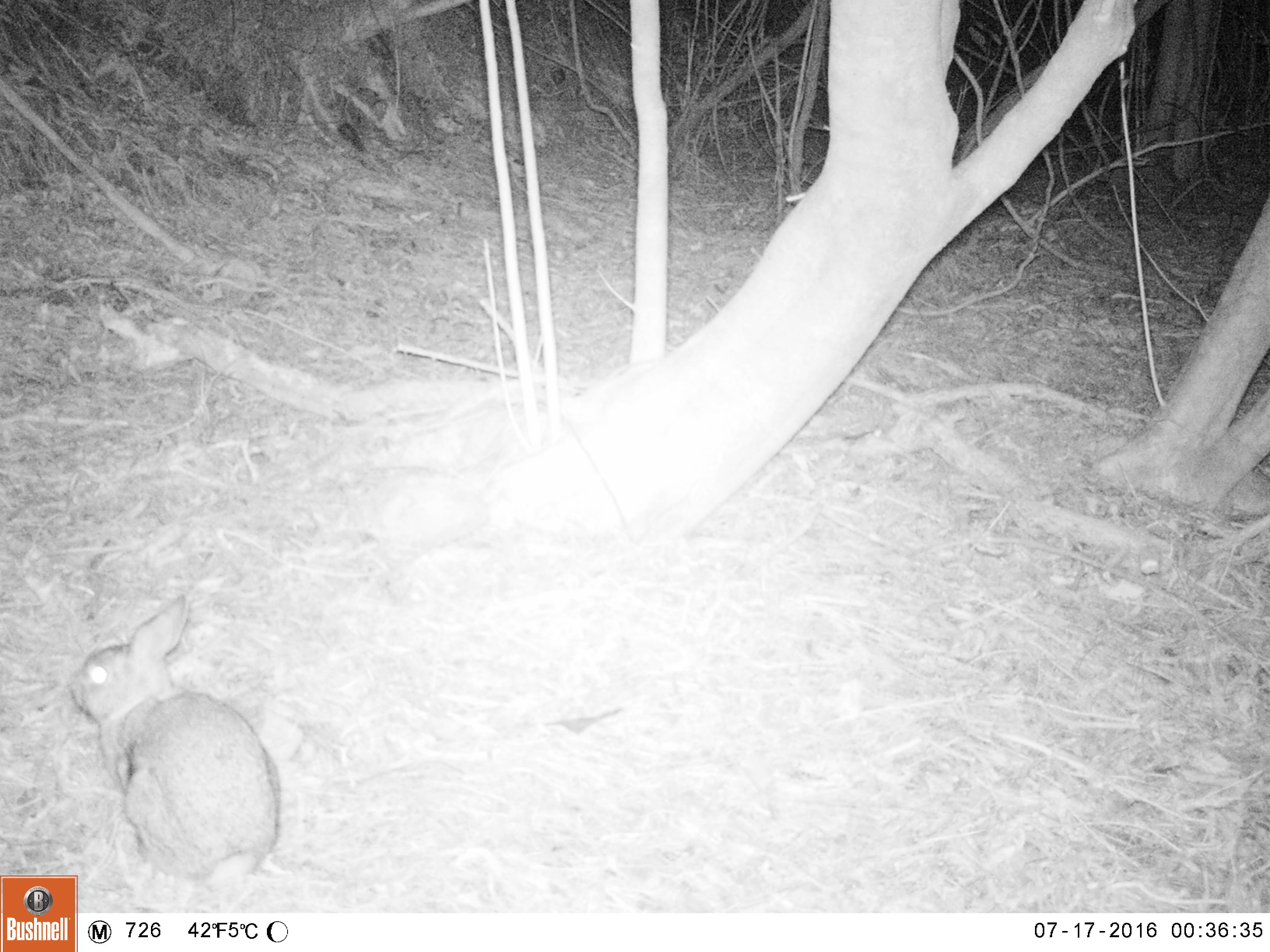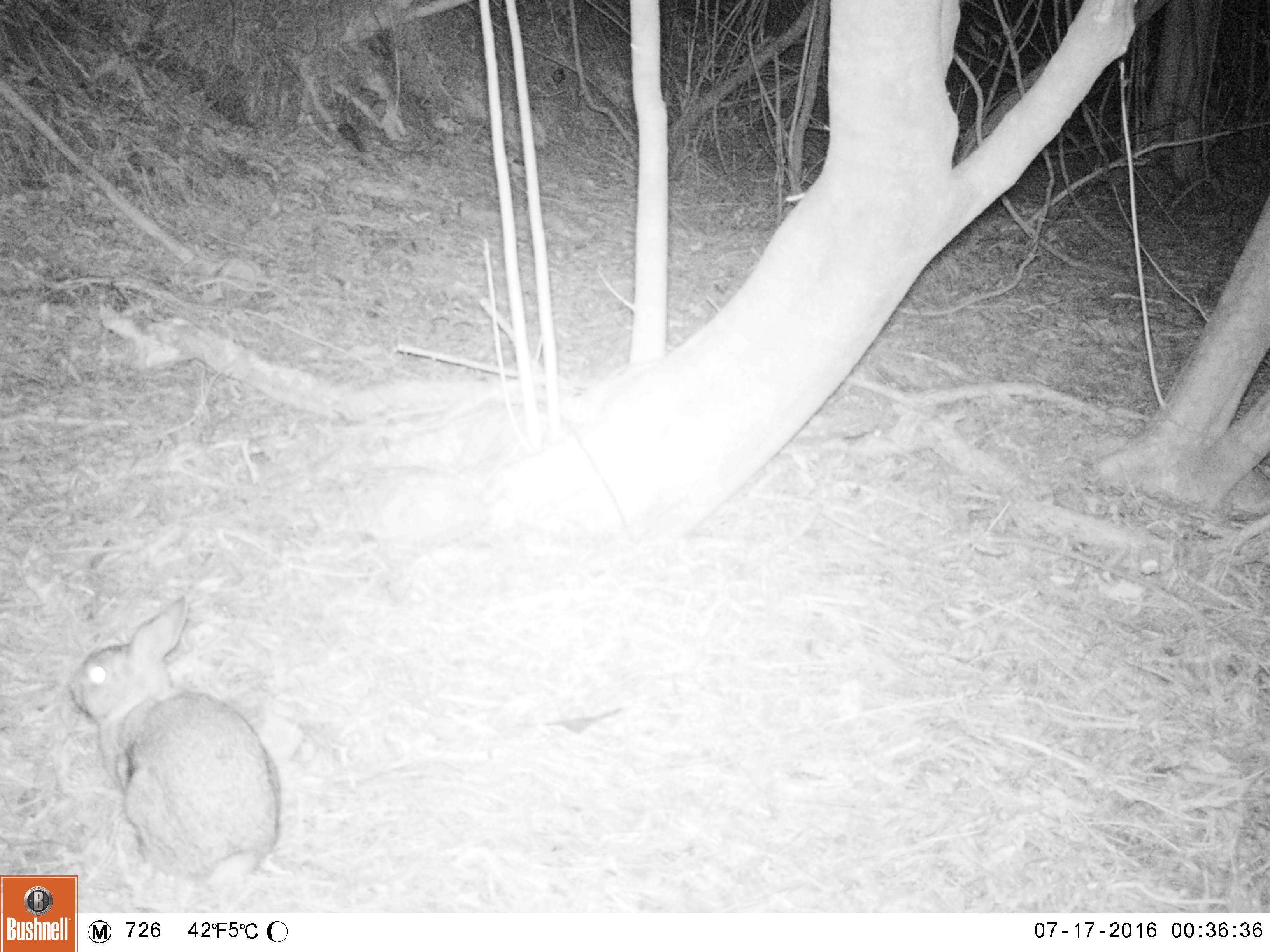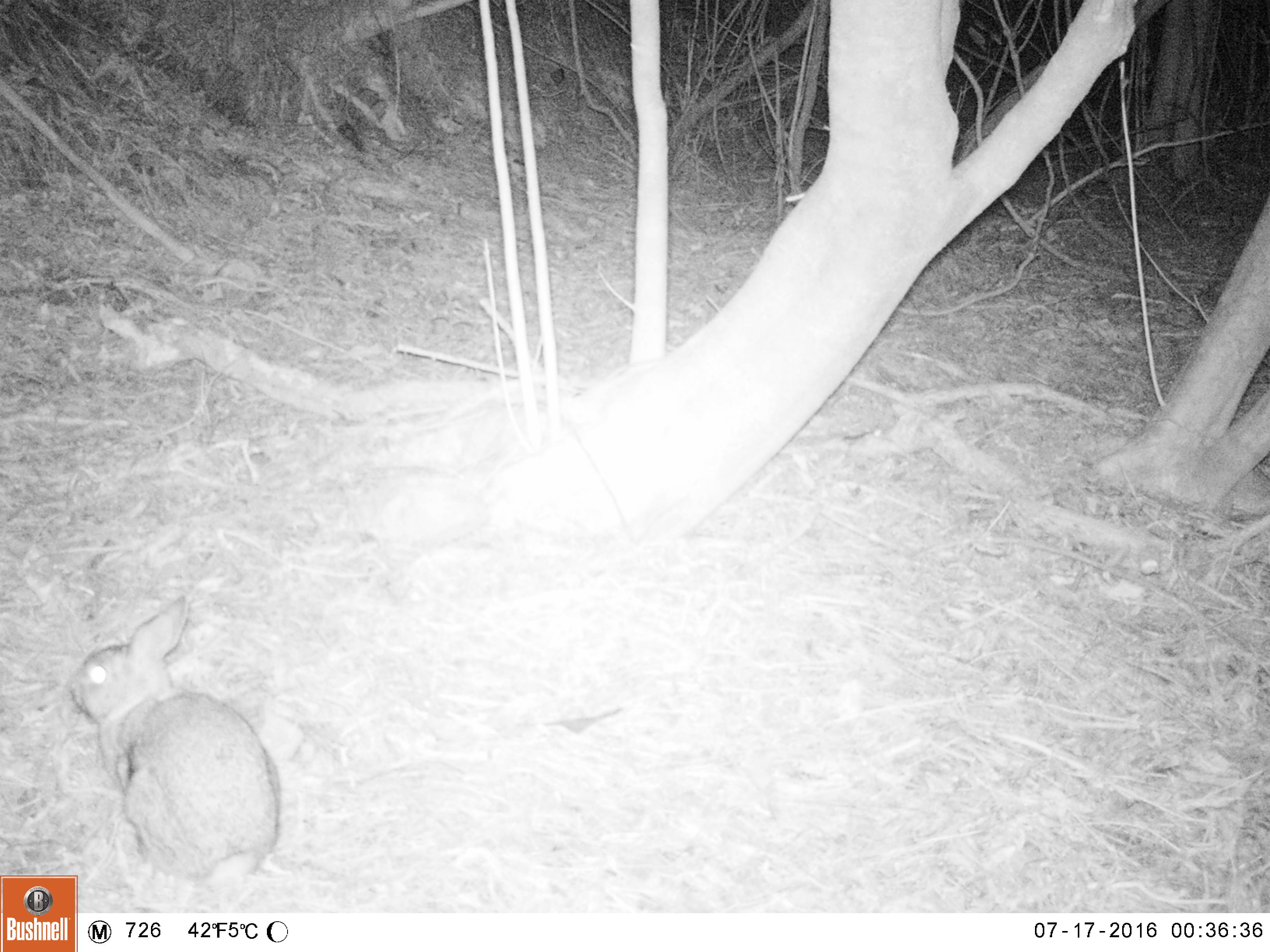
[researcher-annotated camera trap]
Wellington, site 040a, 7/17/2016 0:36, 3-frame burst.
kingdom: Animalia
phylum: Chordata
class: Mammalia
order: Lagomorpha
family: Leporidae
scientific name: Leporidae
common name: rabbit